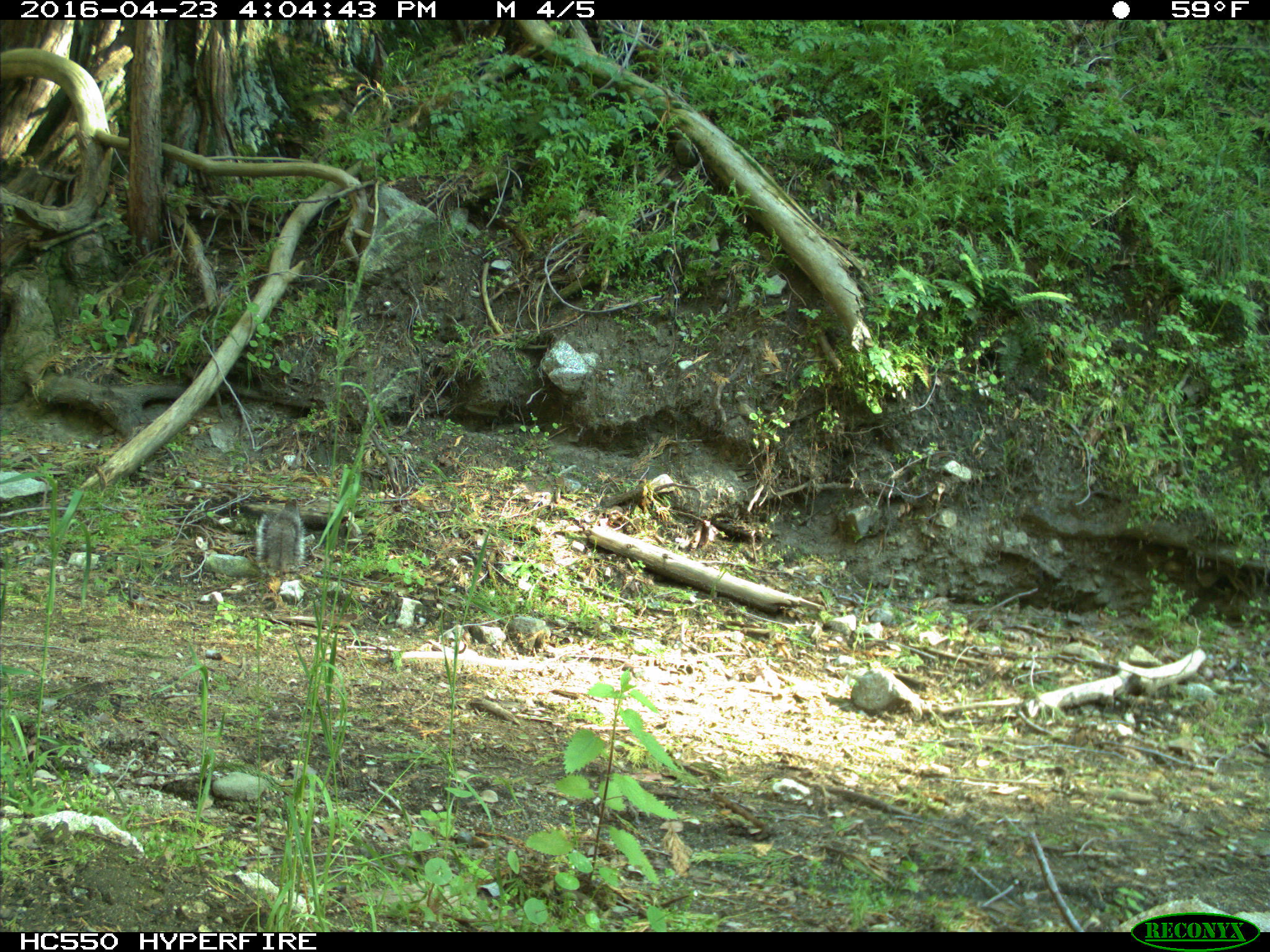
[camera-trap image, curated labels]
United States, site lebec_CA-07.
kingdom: Animalia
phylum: Chordata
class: Mammalia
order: Rodentia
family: Sciuridae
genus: Sciurus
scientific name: Sciurus carolinensis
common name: eastern gray squirrel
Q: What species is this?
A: Sciurus carolinensis (eastern gray squirrel).